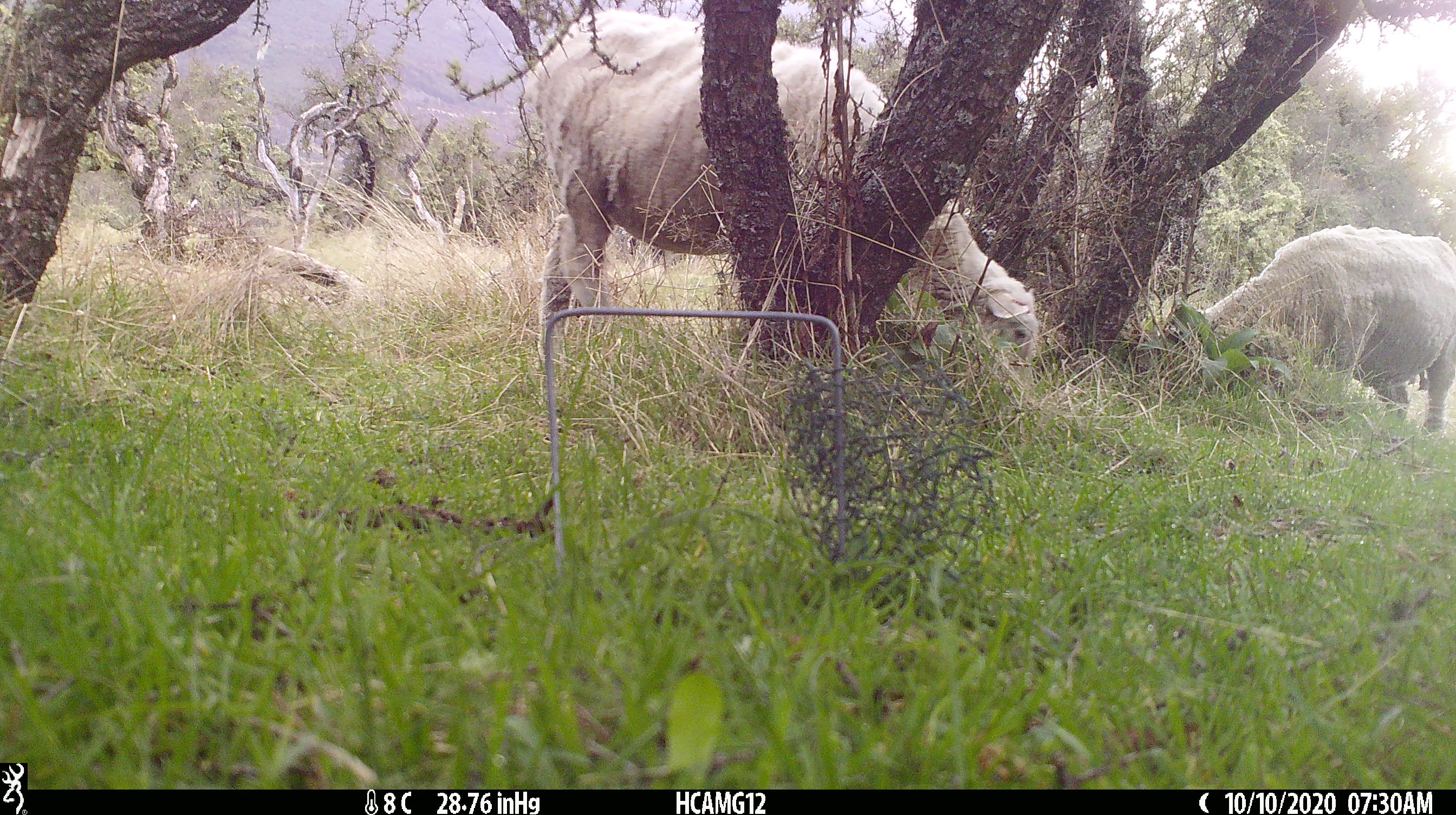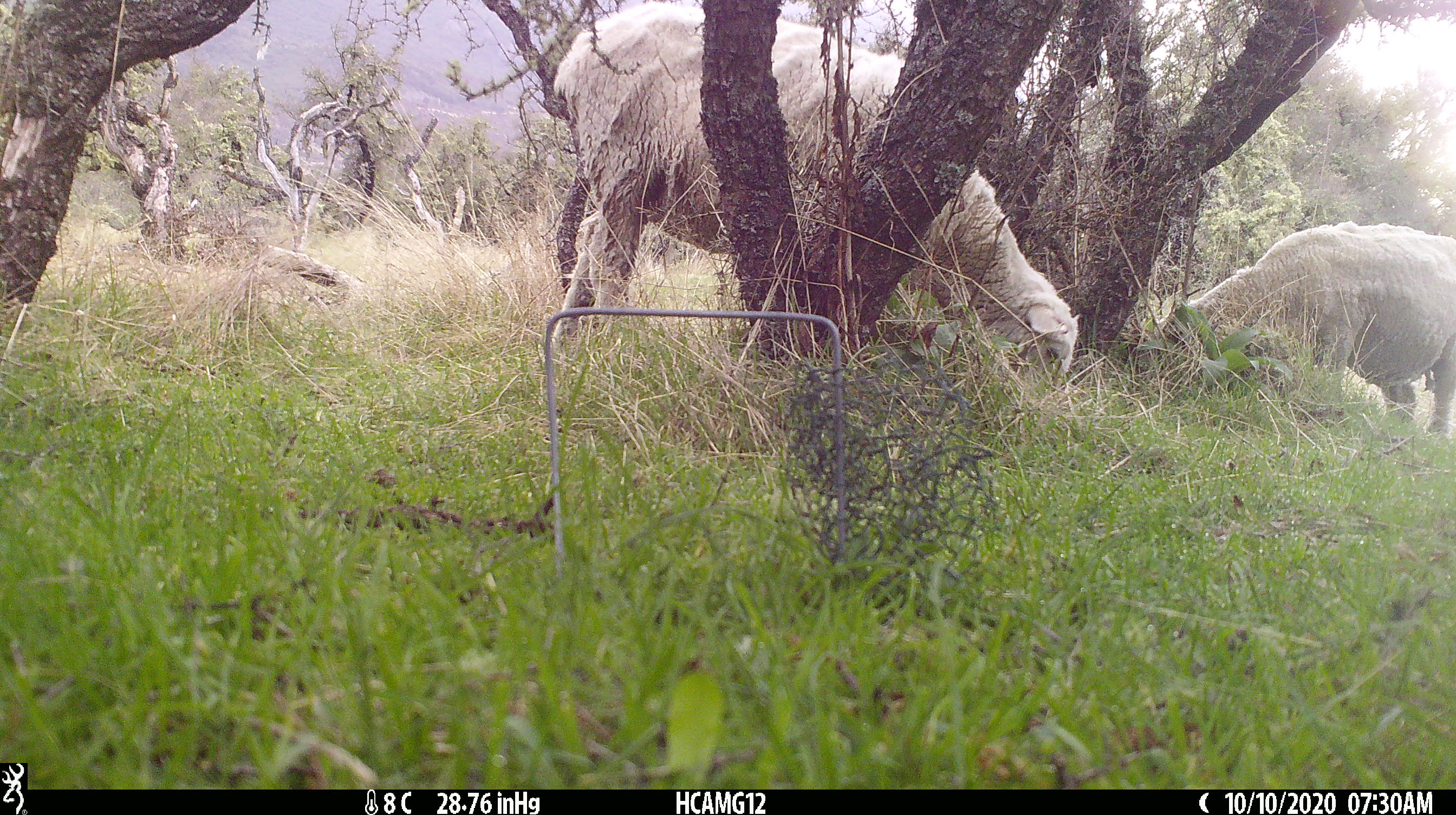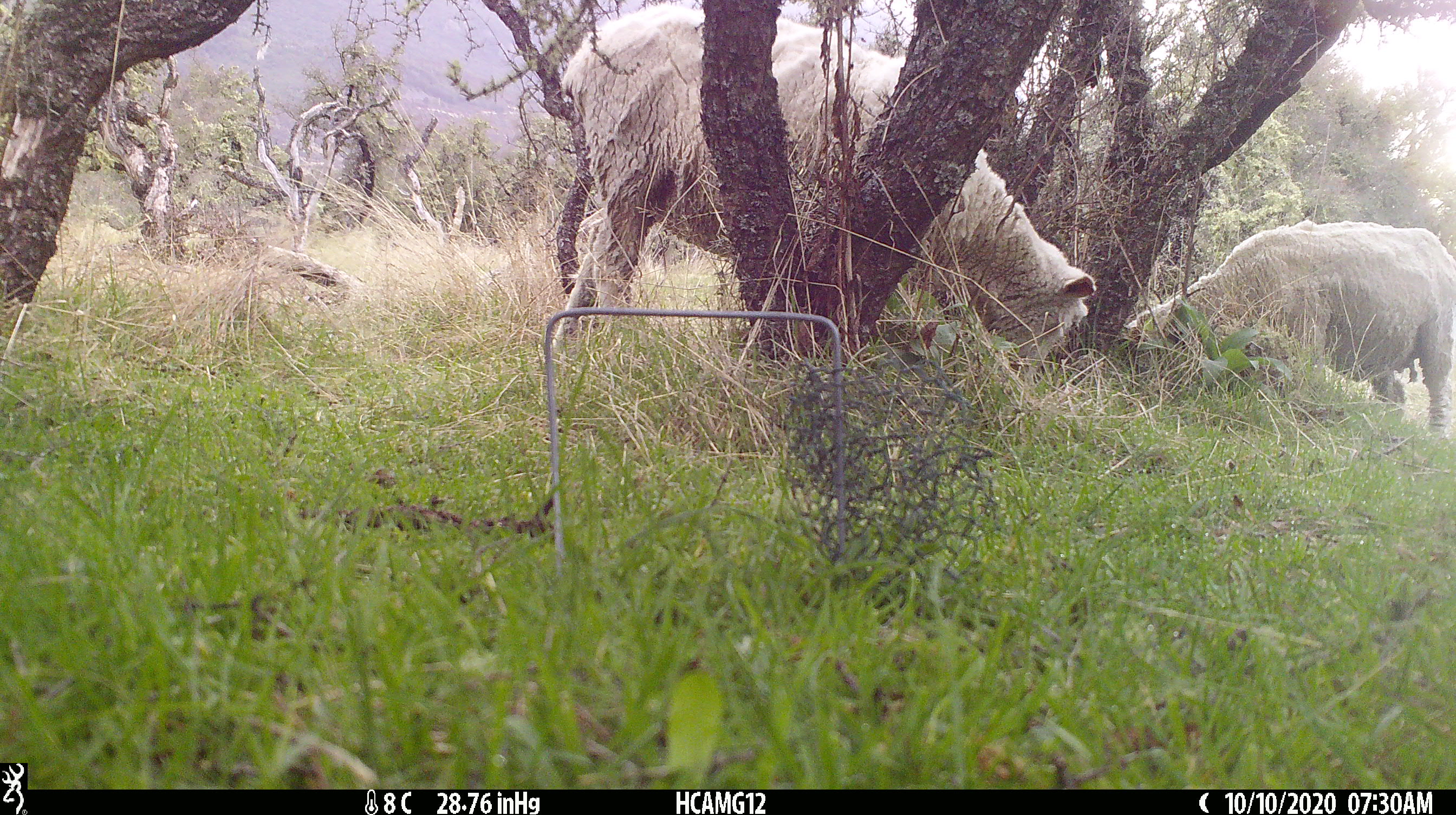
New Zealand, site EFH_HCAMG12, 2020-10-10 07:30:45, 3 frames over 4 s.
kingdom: Animalia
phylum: Chordata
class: Mammalia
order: Artiodactyla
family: Bovidae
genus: Ovis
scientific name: Ovis aries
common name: domestic sheep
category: sheep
Sheep (domestic sheep) (Ovis aries).